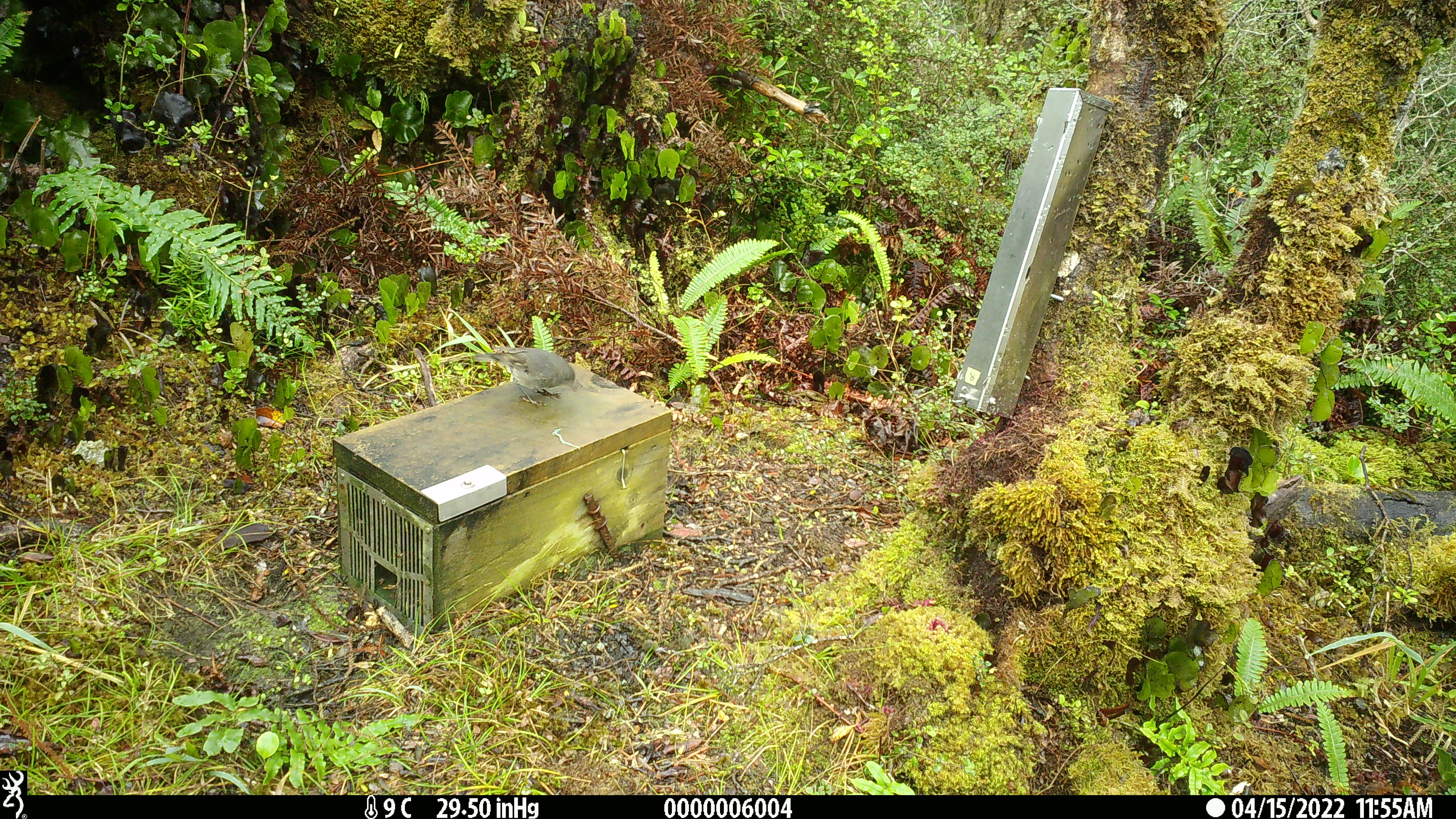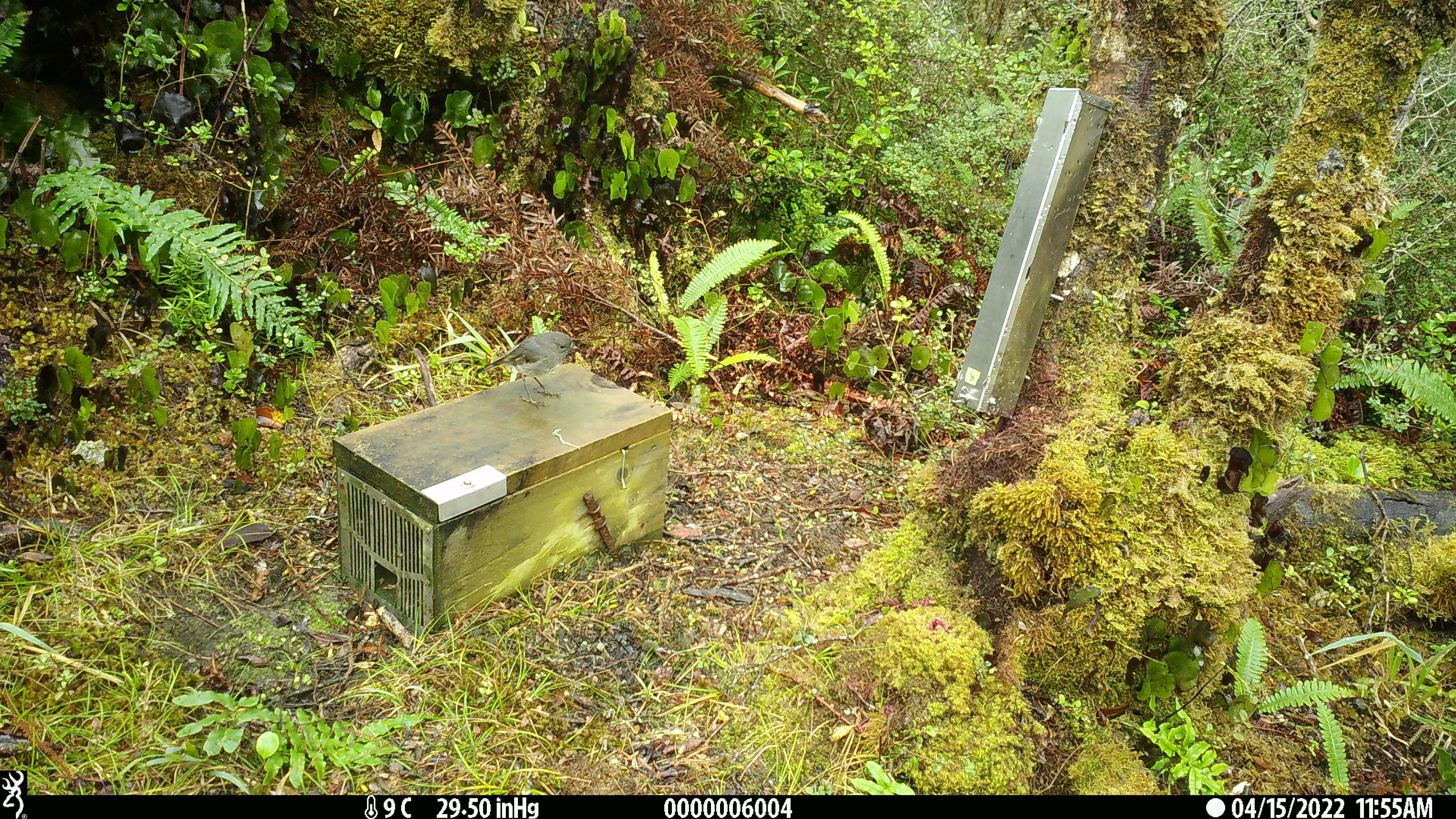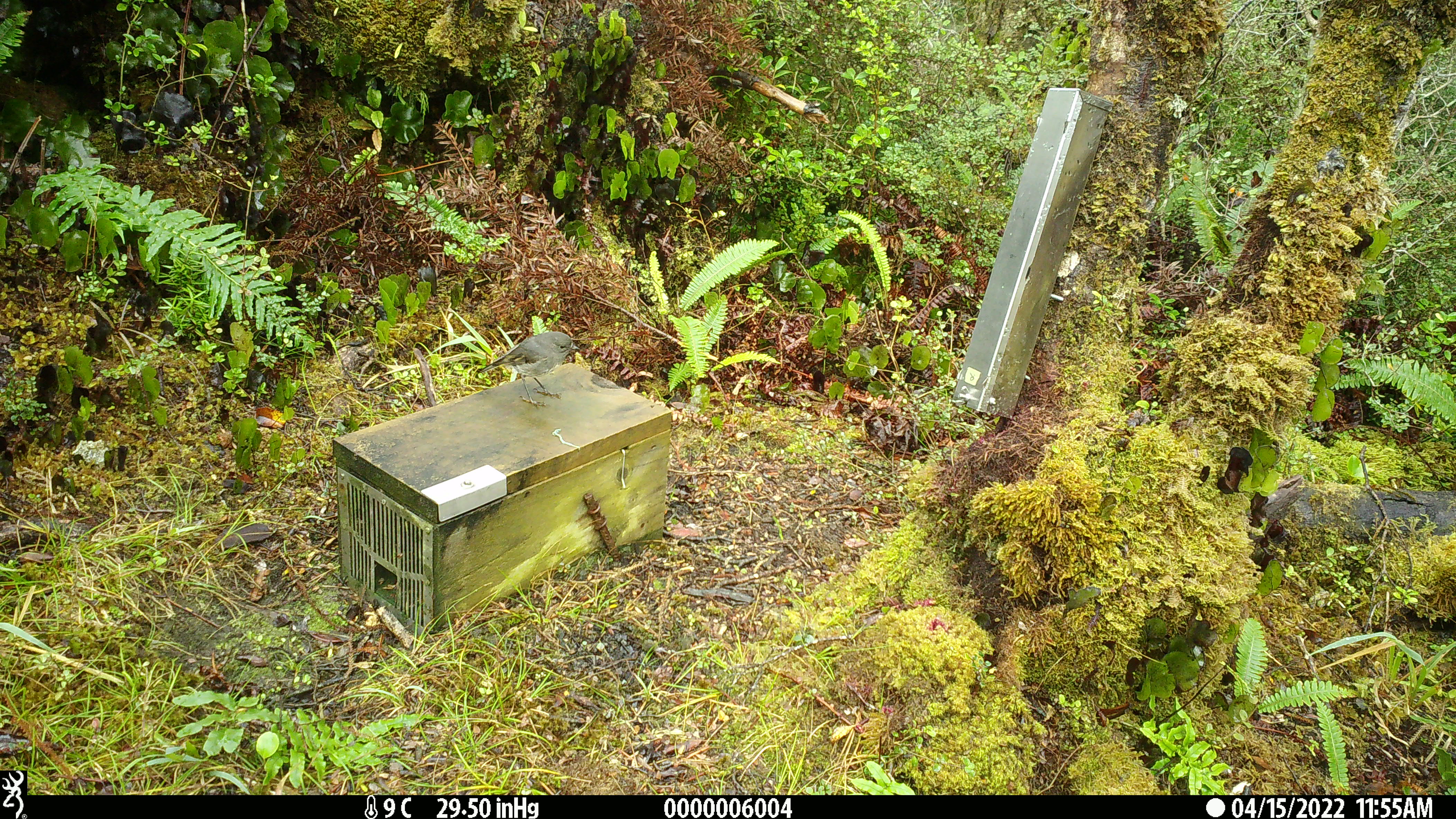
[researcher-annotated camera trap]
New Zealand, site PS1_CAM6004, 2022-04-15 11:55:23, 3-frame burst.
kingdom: Animalia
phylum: Chordata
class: Aves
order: Passeriformes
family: Petroicidae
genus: Petroica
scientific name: Petroica australis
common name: new zealand robin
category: robin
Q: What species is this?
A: Robin (new zealand robin) (Petroica australis).